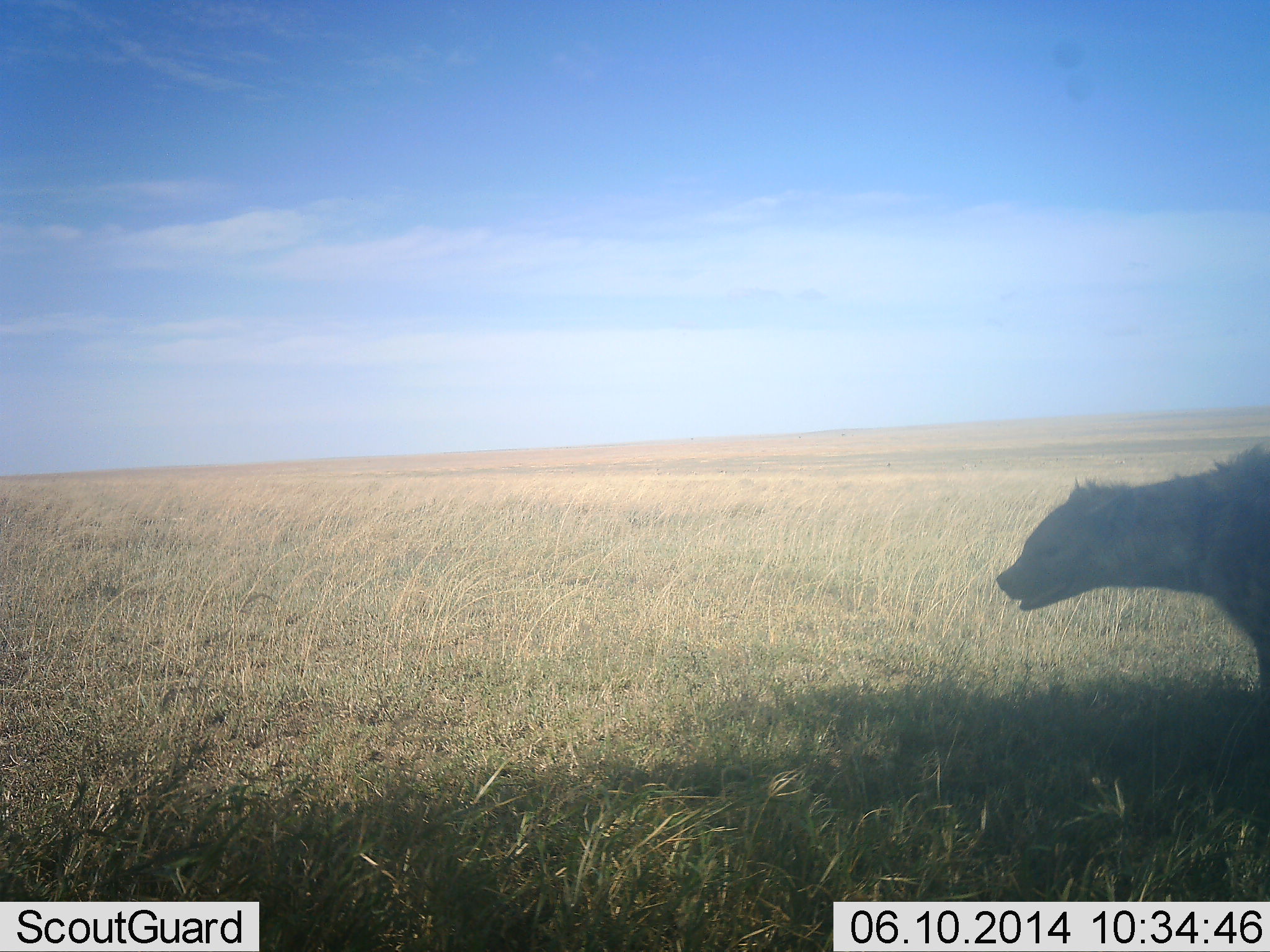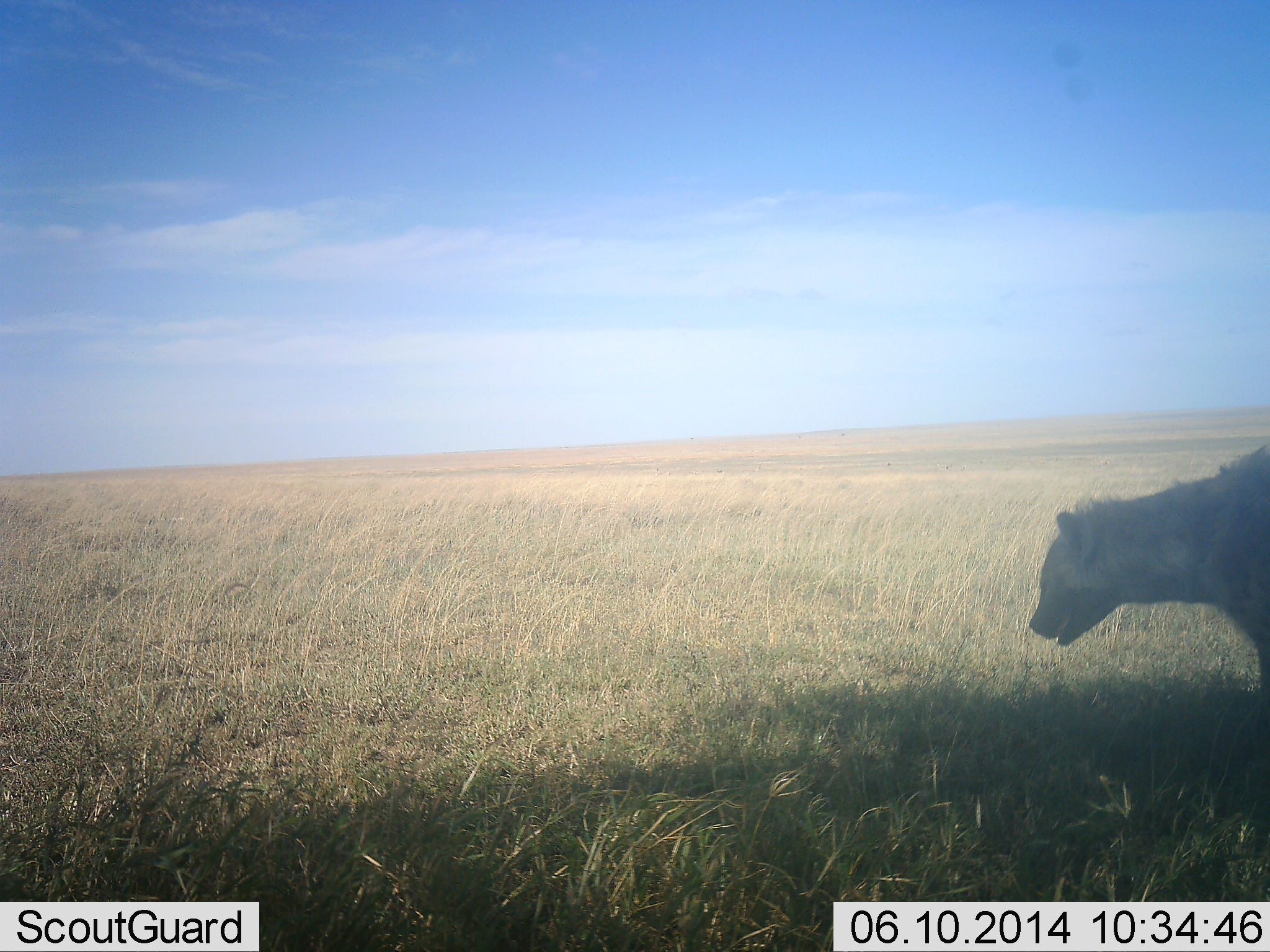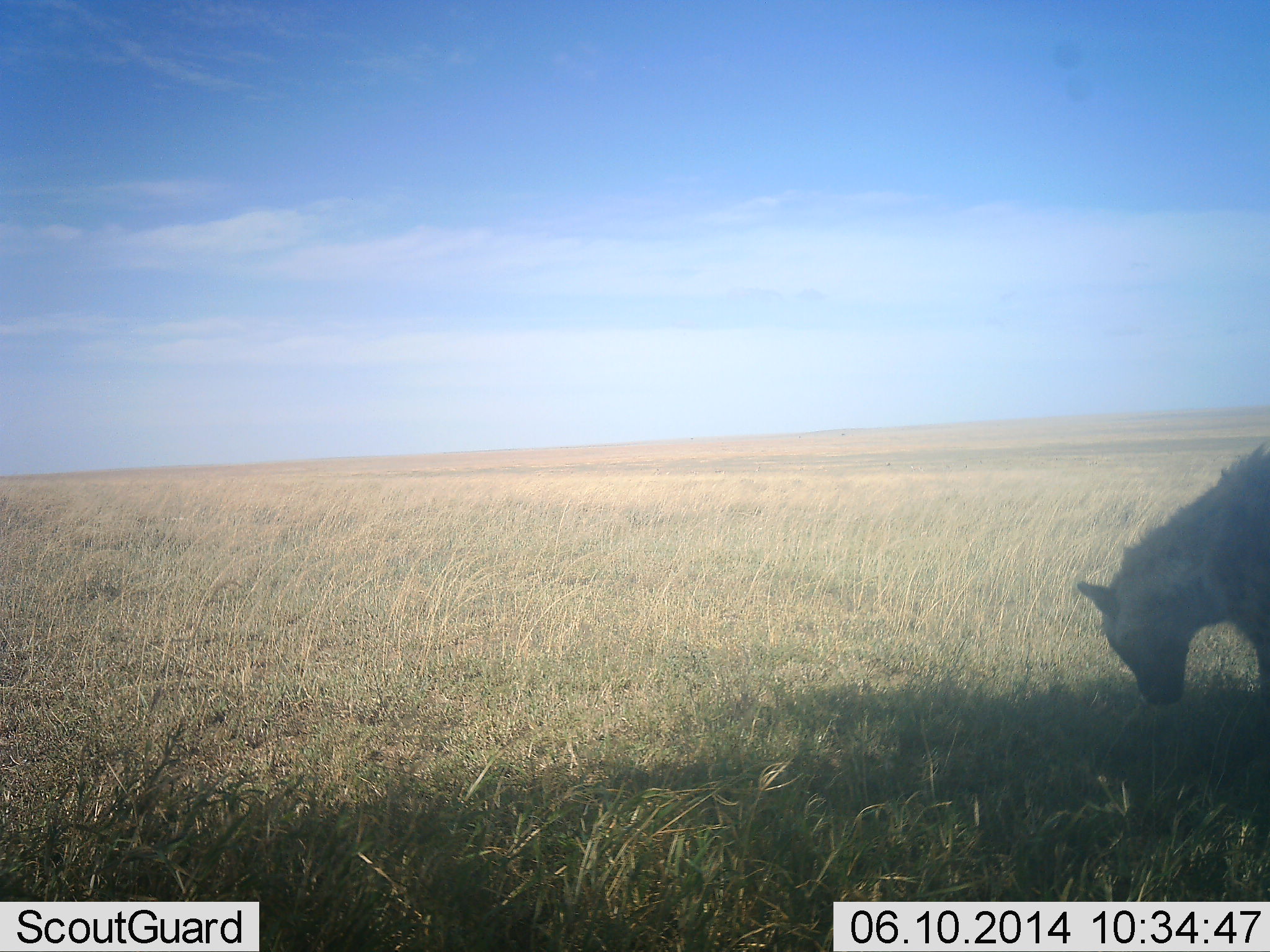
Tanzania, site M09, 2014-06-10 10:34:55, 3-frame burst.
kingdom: Animalia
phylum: Chordata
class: Mammalia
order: Carnivora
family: Hyaenidae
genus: Crocuta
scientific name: Crocuta crocuta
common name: spotted hyena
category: hyenaspotted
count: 1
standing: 80%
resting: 3%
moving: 22%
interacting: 0%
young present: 0%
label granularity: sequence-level